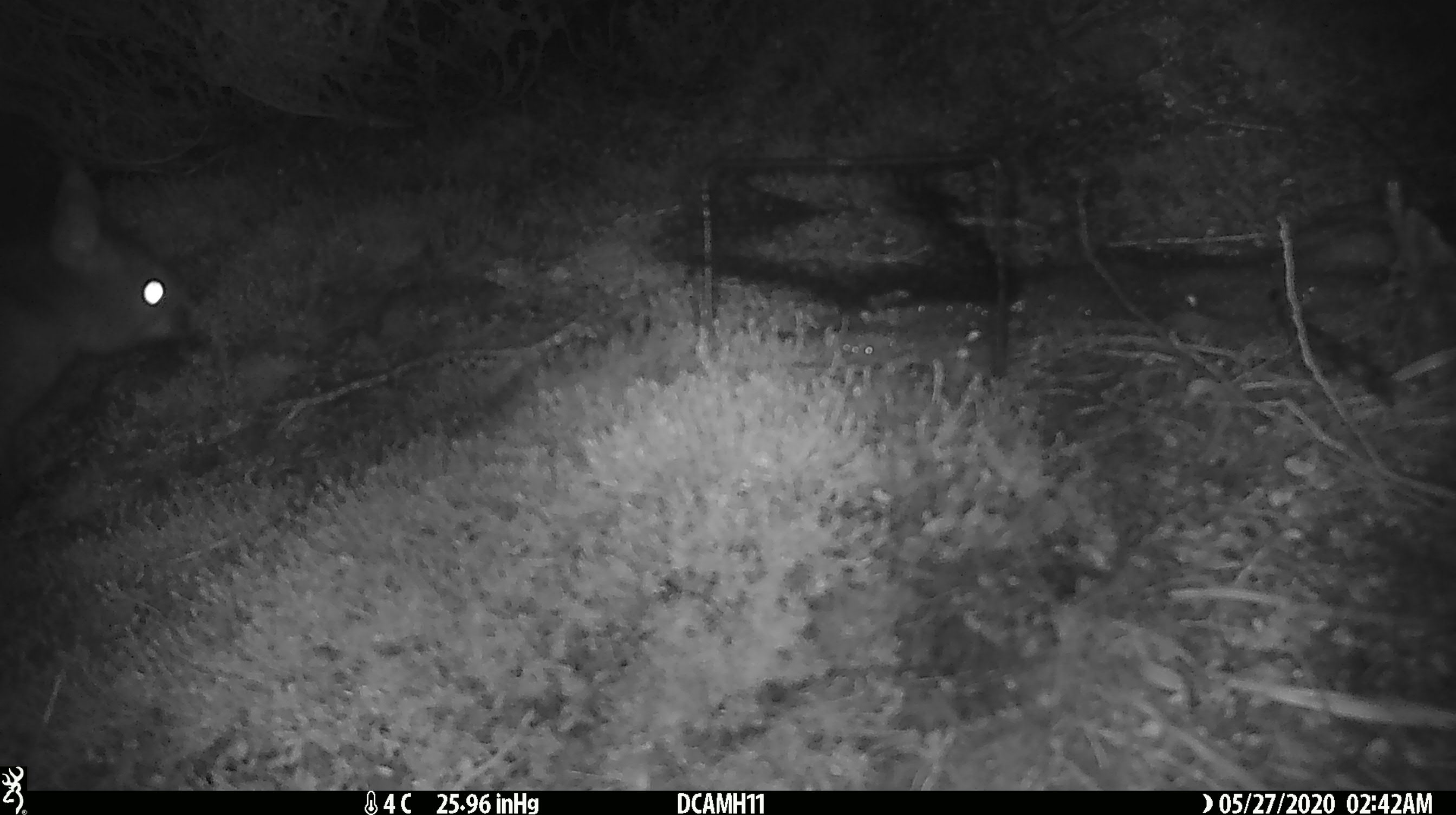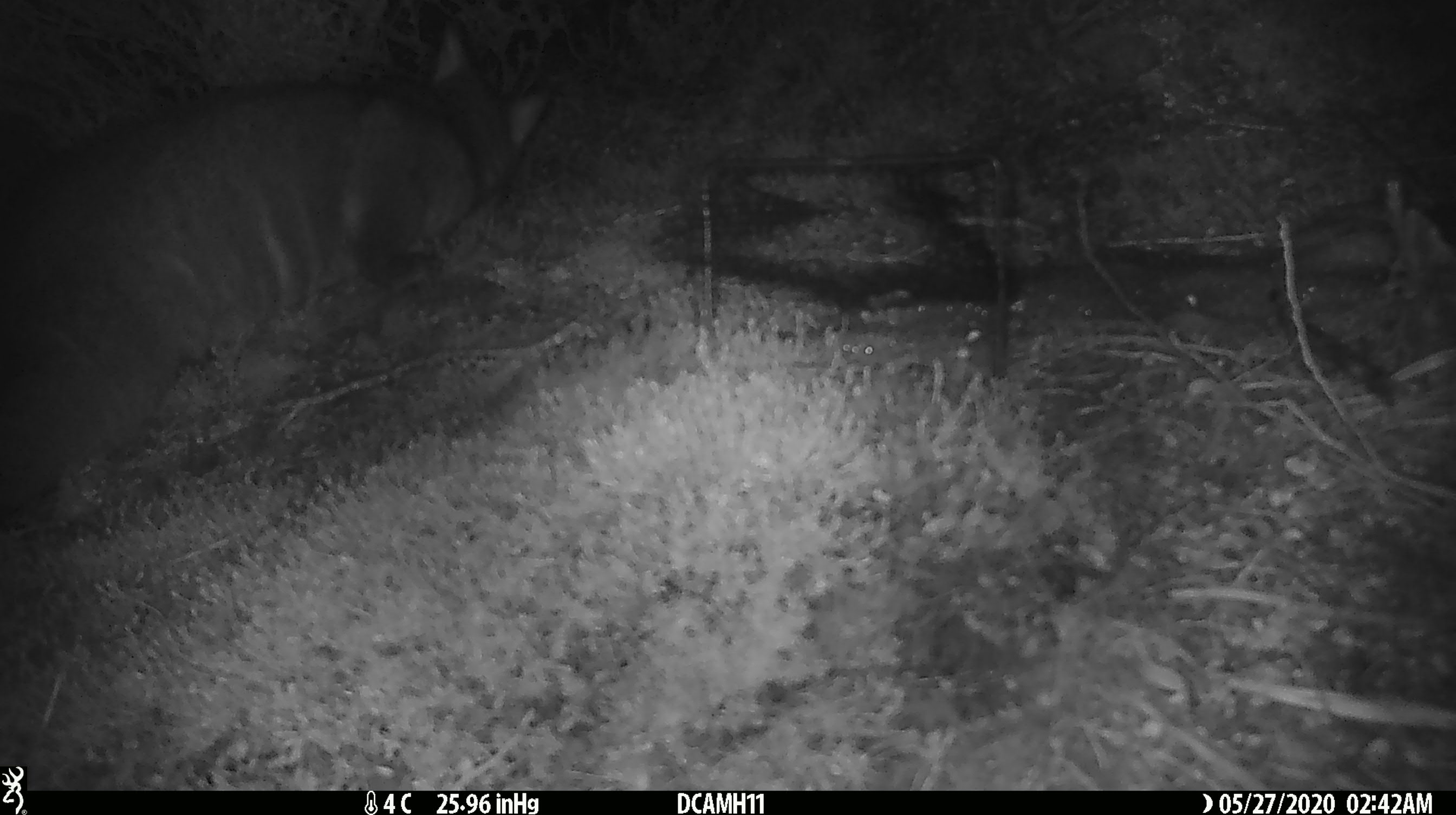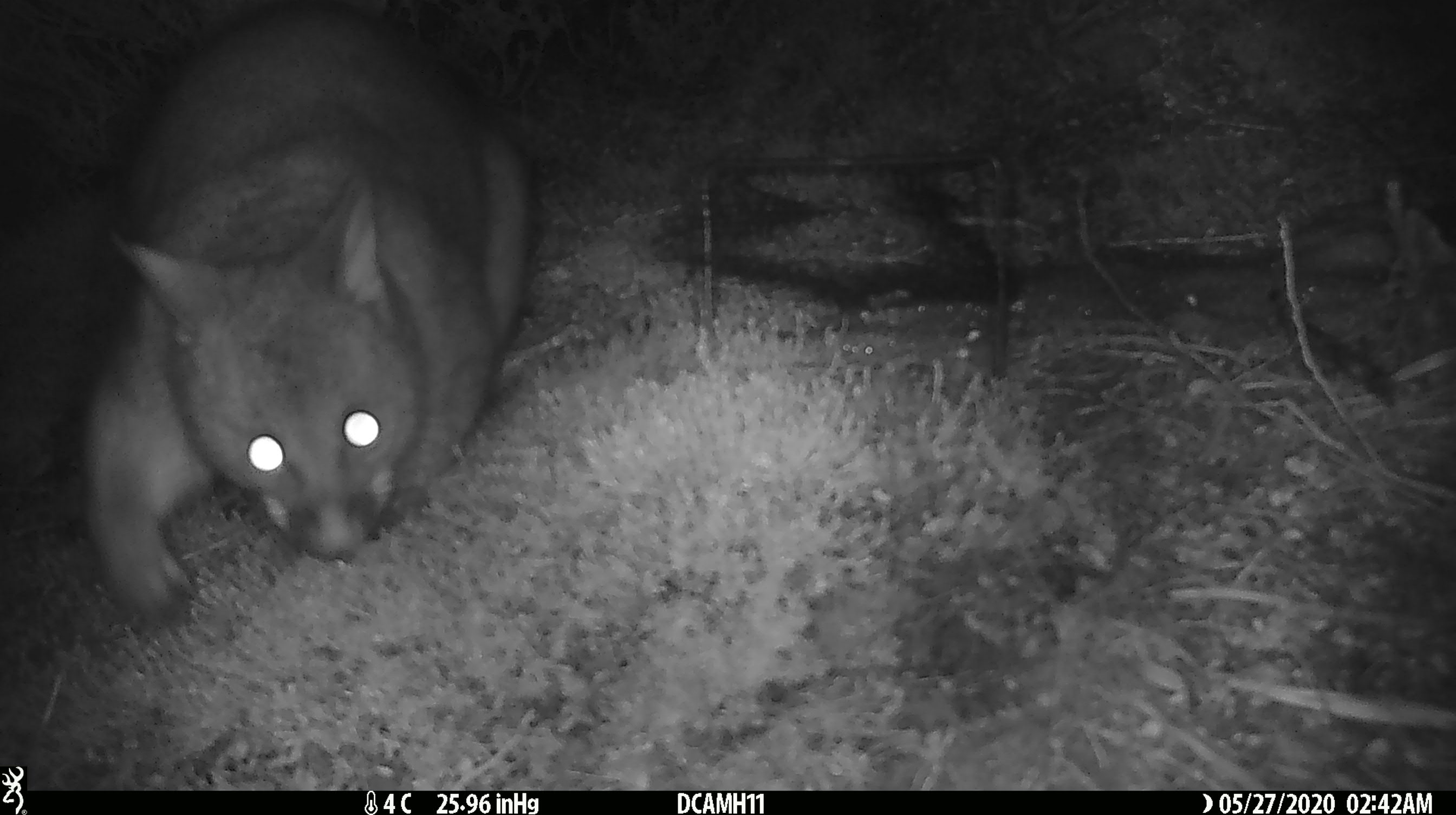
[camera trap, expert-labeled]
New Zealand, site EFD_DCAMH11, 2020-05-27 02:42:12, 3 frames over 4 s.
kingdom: Animalia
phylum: Chordata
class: Mammalia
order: Diprotodontia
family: Phalangeridae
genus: Trichosurus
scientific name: Trichosurus vulpecula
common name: common brushtail possum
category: possum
Possum (common brushtail possum) (Trichosurus vulpecula).